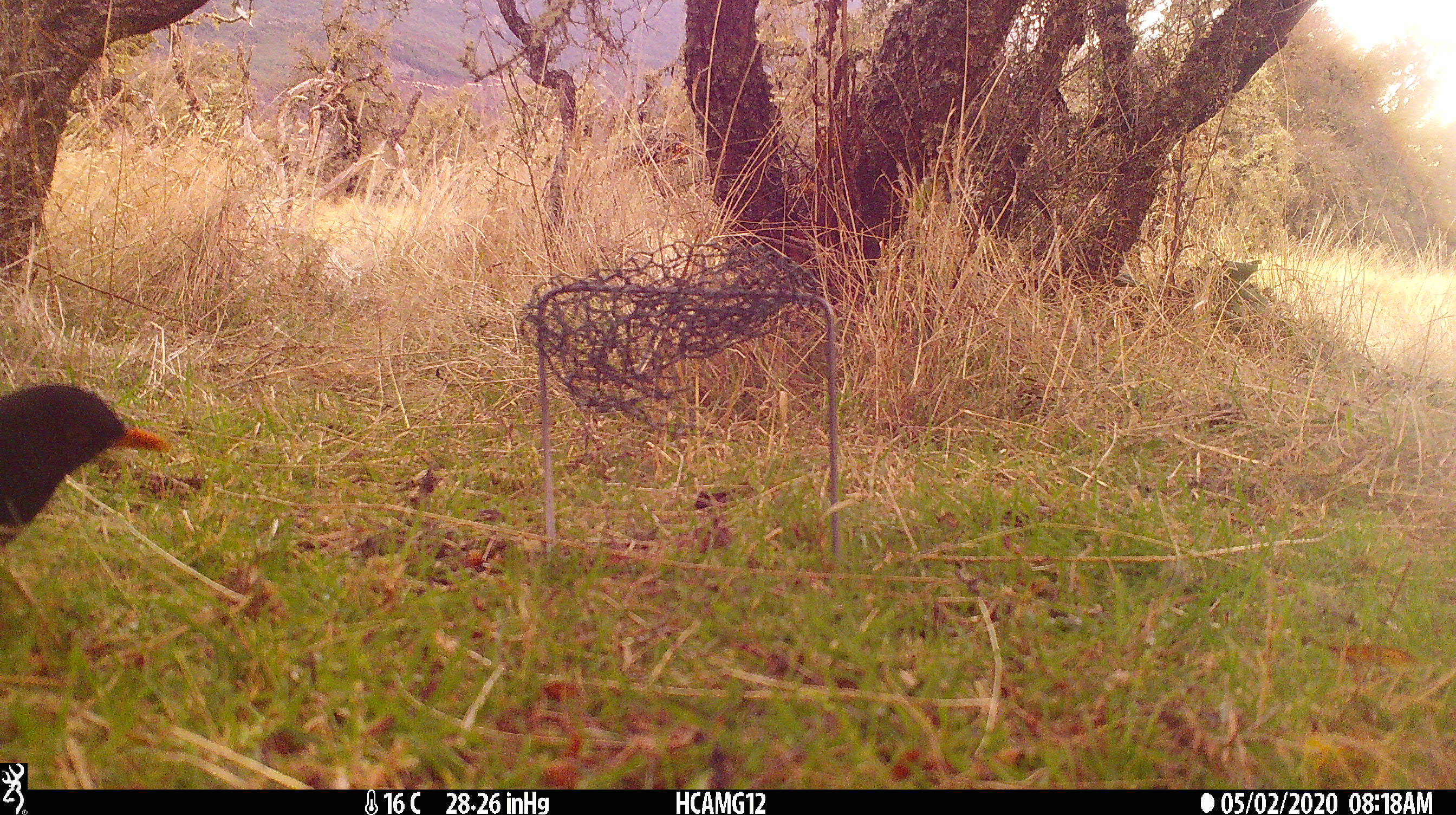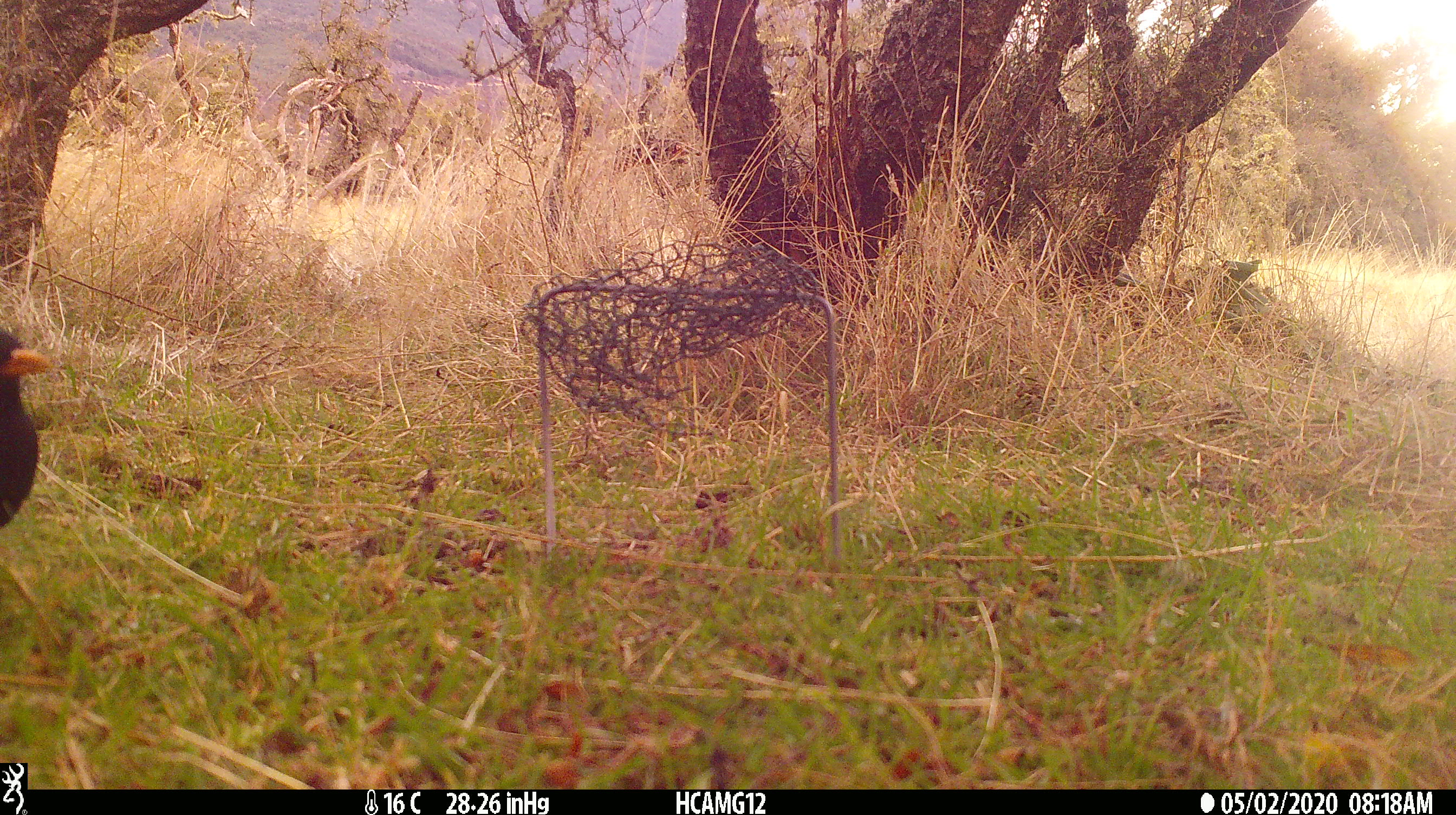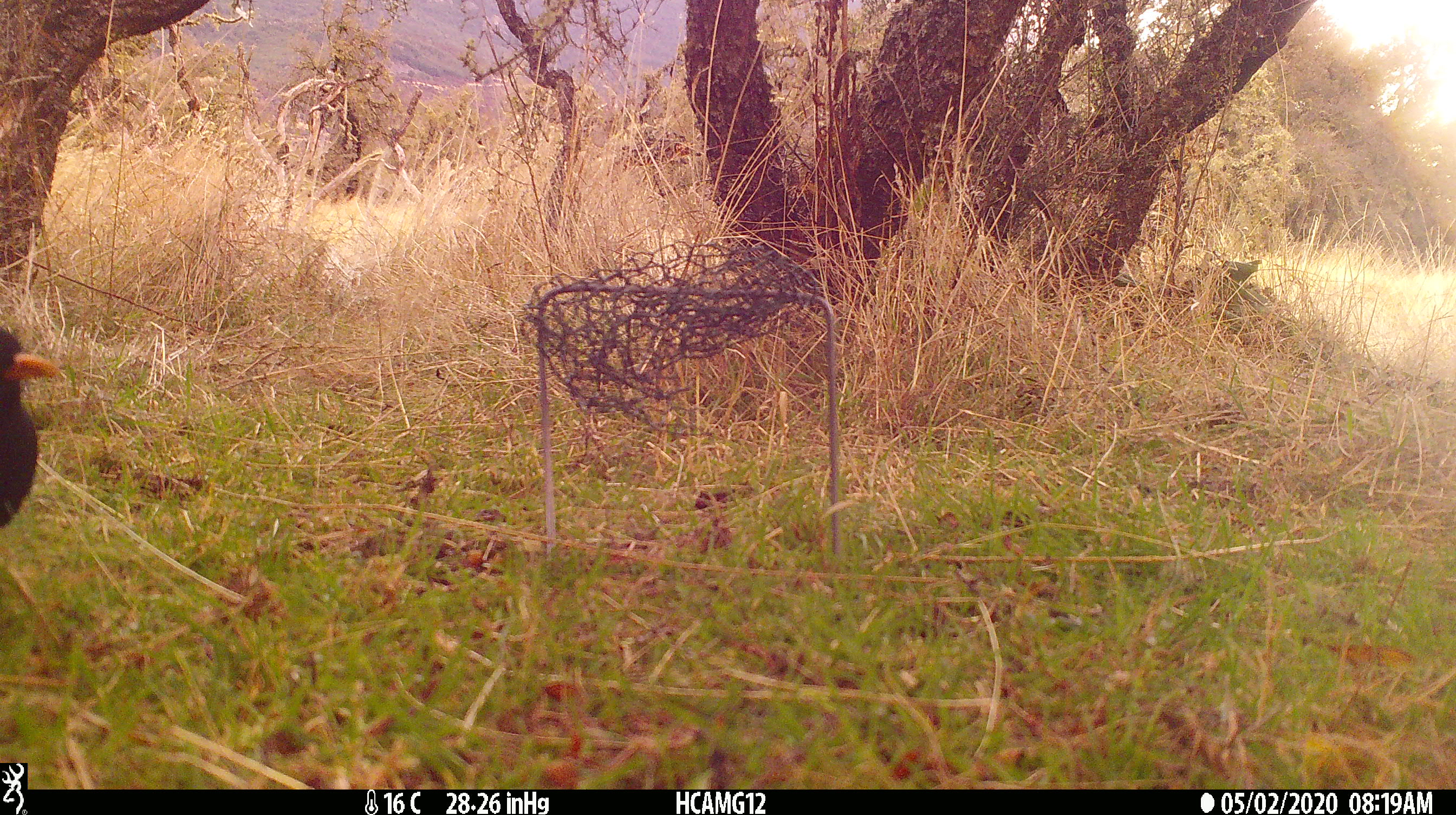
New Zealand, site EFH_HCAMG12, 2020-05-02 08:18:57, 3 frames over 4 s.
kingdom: Animalia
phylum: Chordata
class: Aves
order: Passeriformes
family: Turdidae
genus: Turdus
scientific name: Turdus merula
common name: eurasian blackbird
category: blackbird